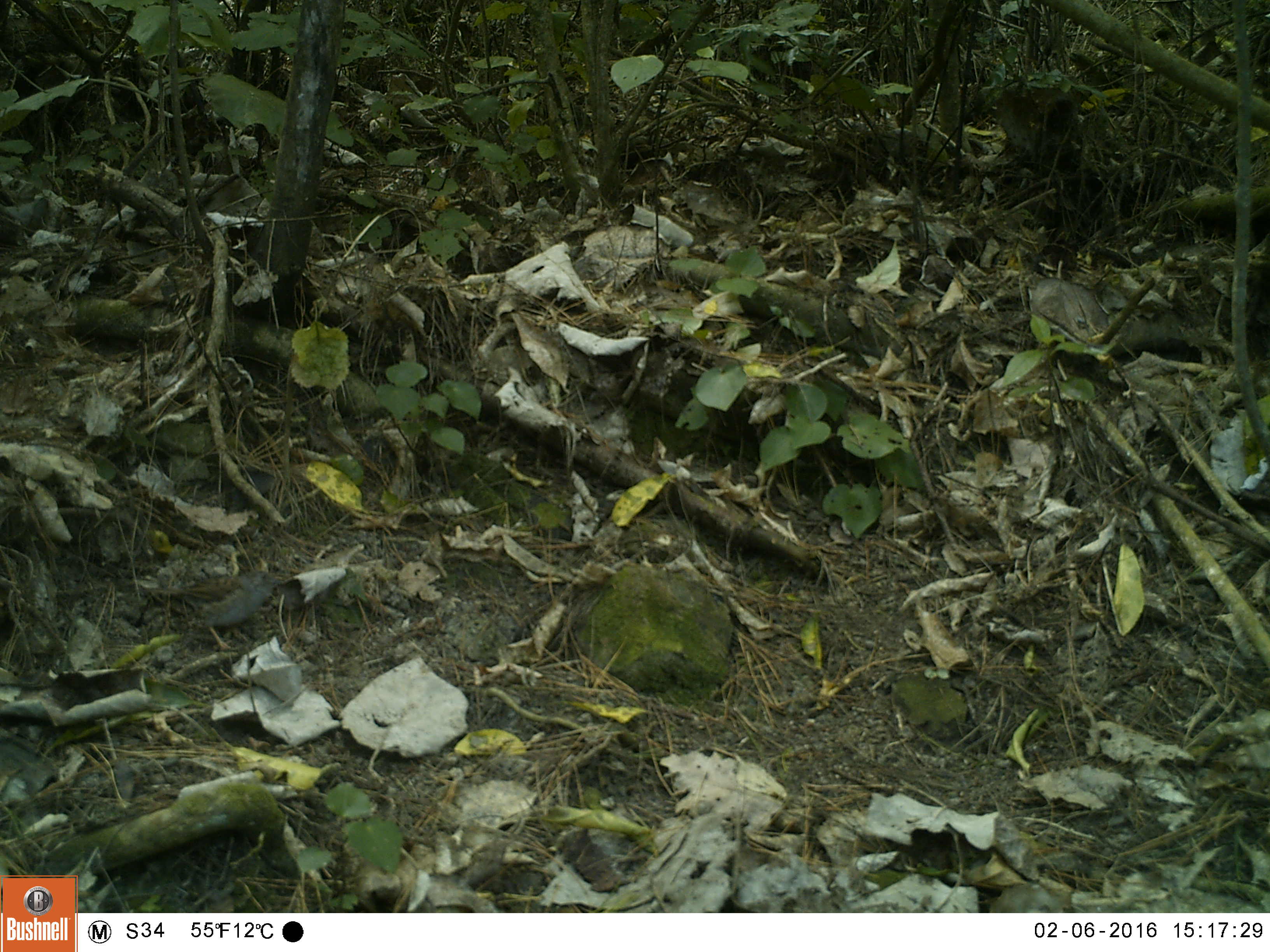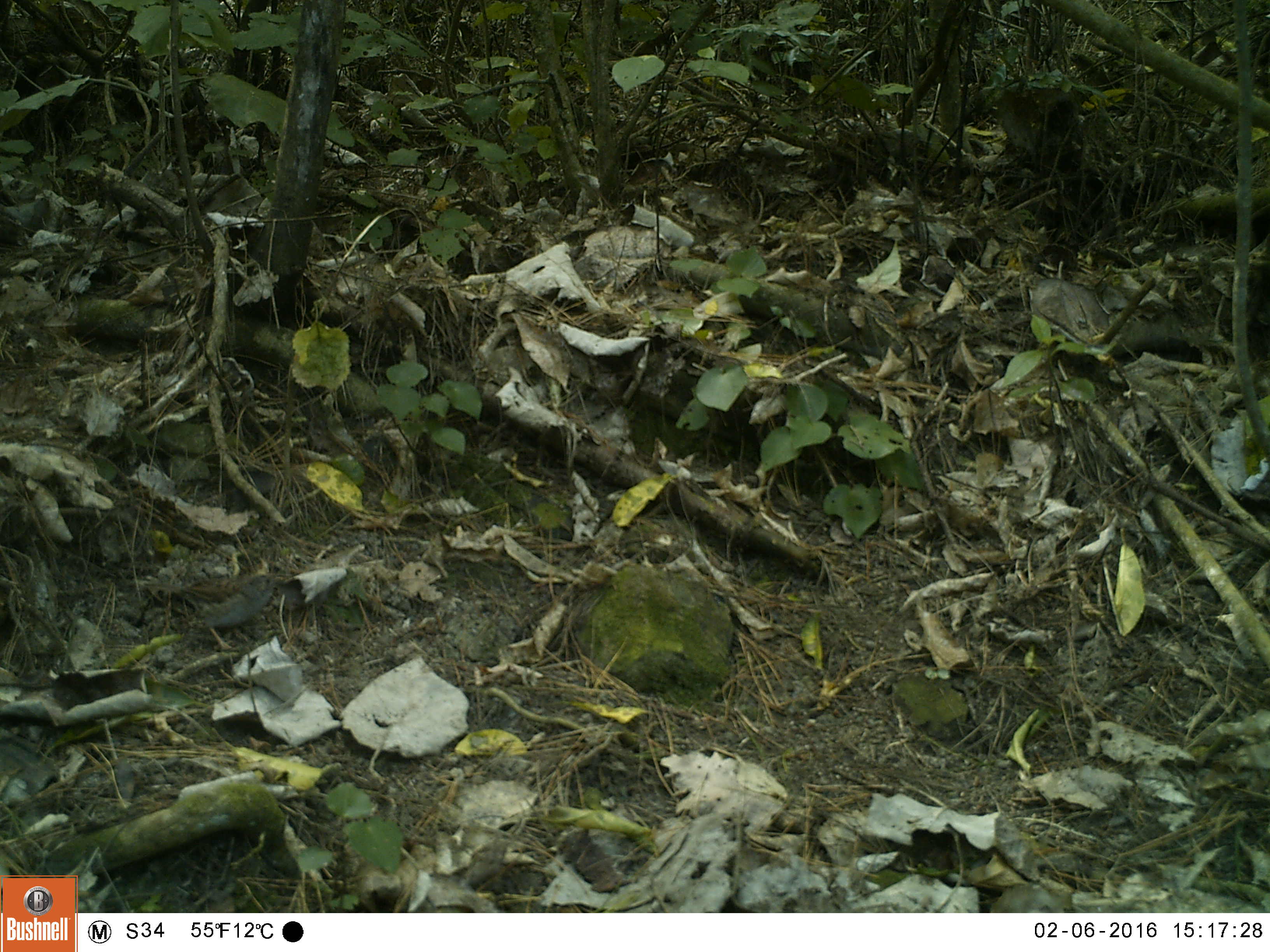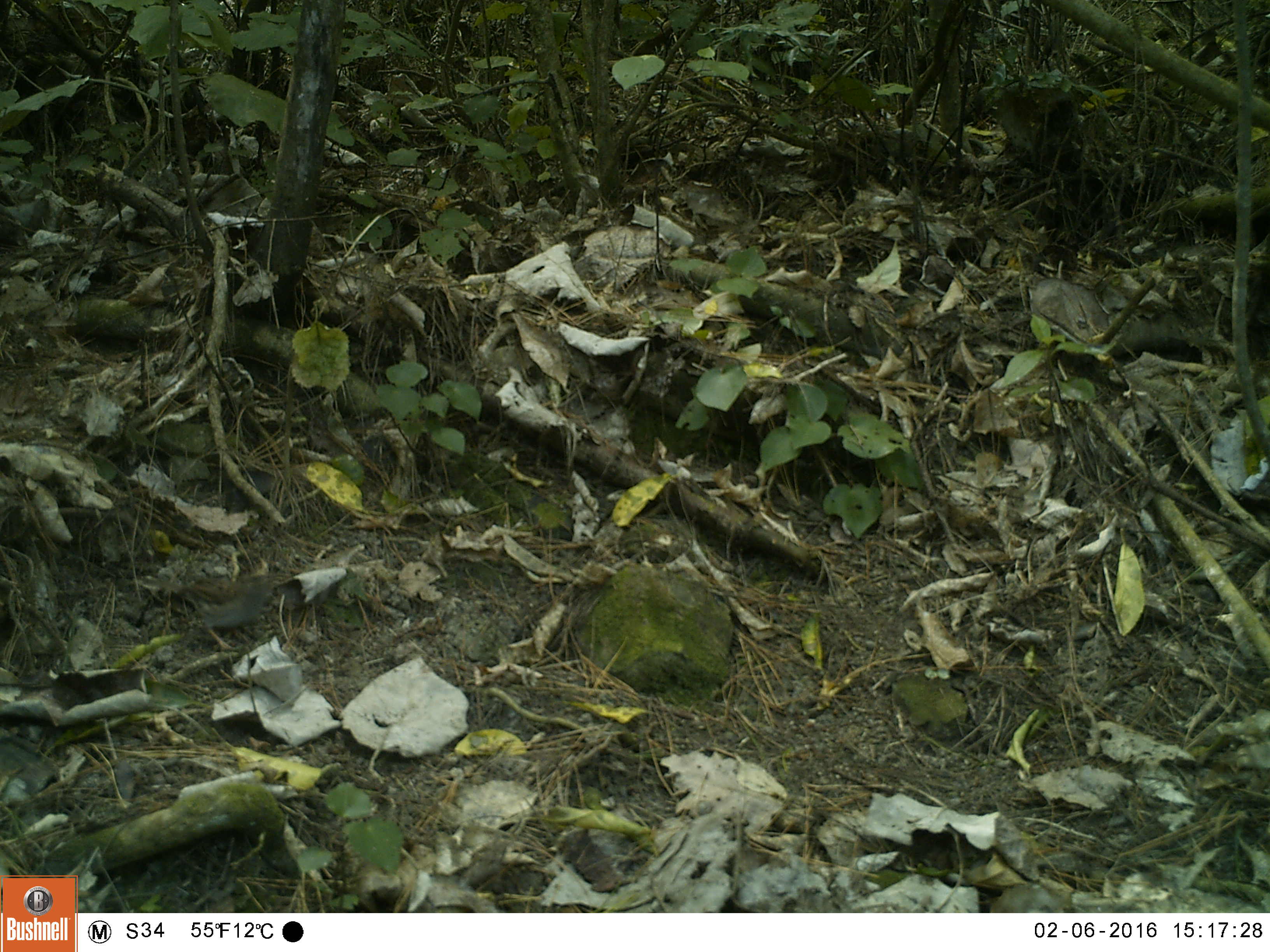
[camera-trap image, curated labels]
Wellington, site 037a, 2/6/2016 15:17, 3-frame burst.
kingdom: Animalia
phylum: Chordata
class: Aves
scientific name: Aves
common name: bird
Bird (Aves).